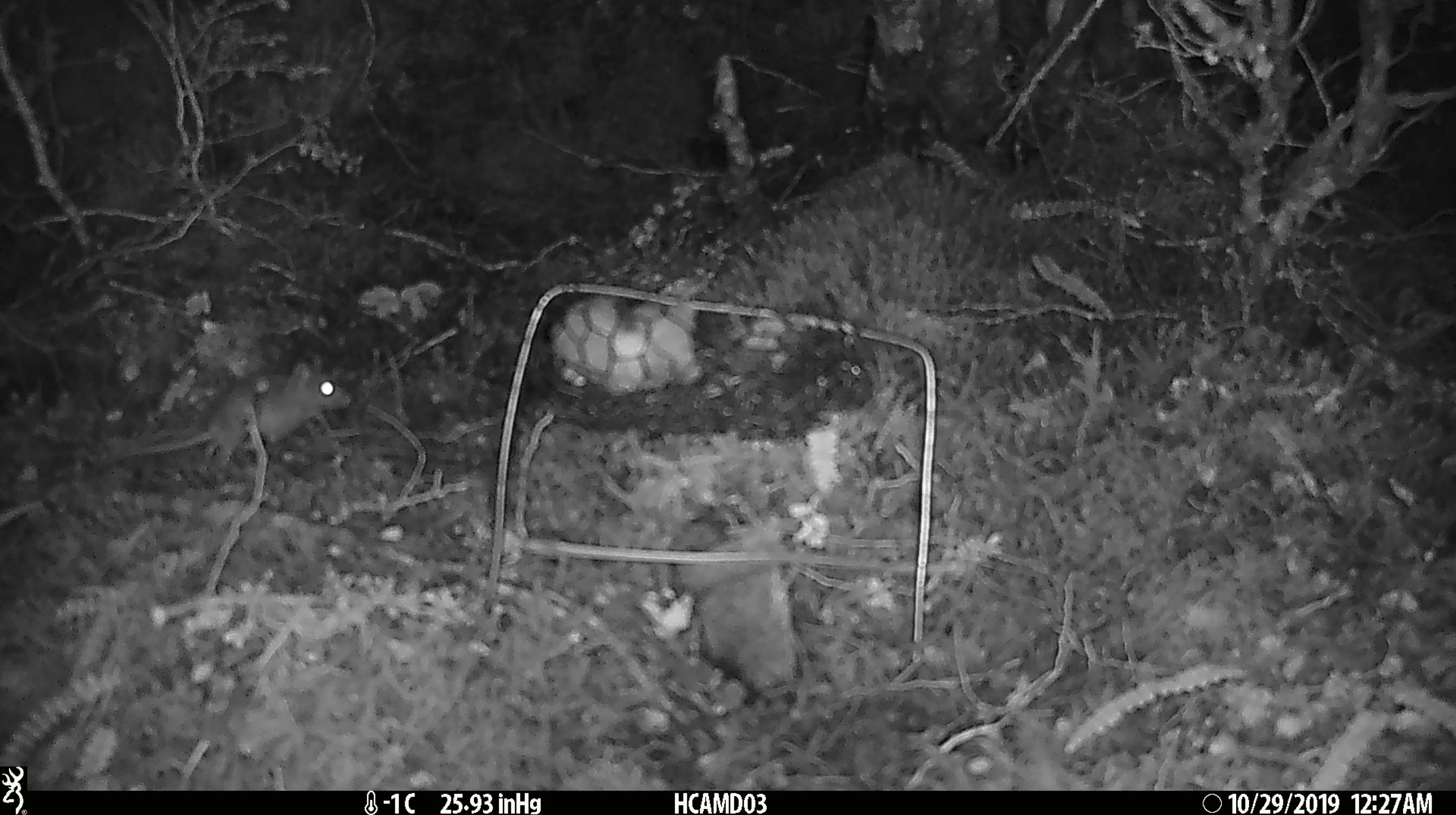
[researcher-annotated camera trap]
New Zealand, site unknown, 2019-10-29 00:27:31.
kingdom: Animalia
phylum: Chordata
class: Mammalia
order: Rodentia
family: Muridae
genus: Mus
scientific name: Mus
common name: mouse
Mouse (Mus).